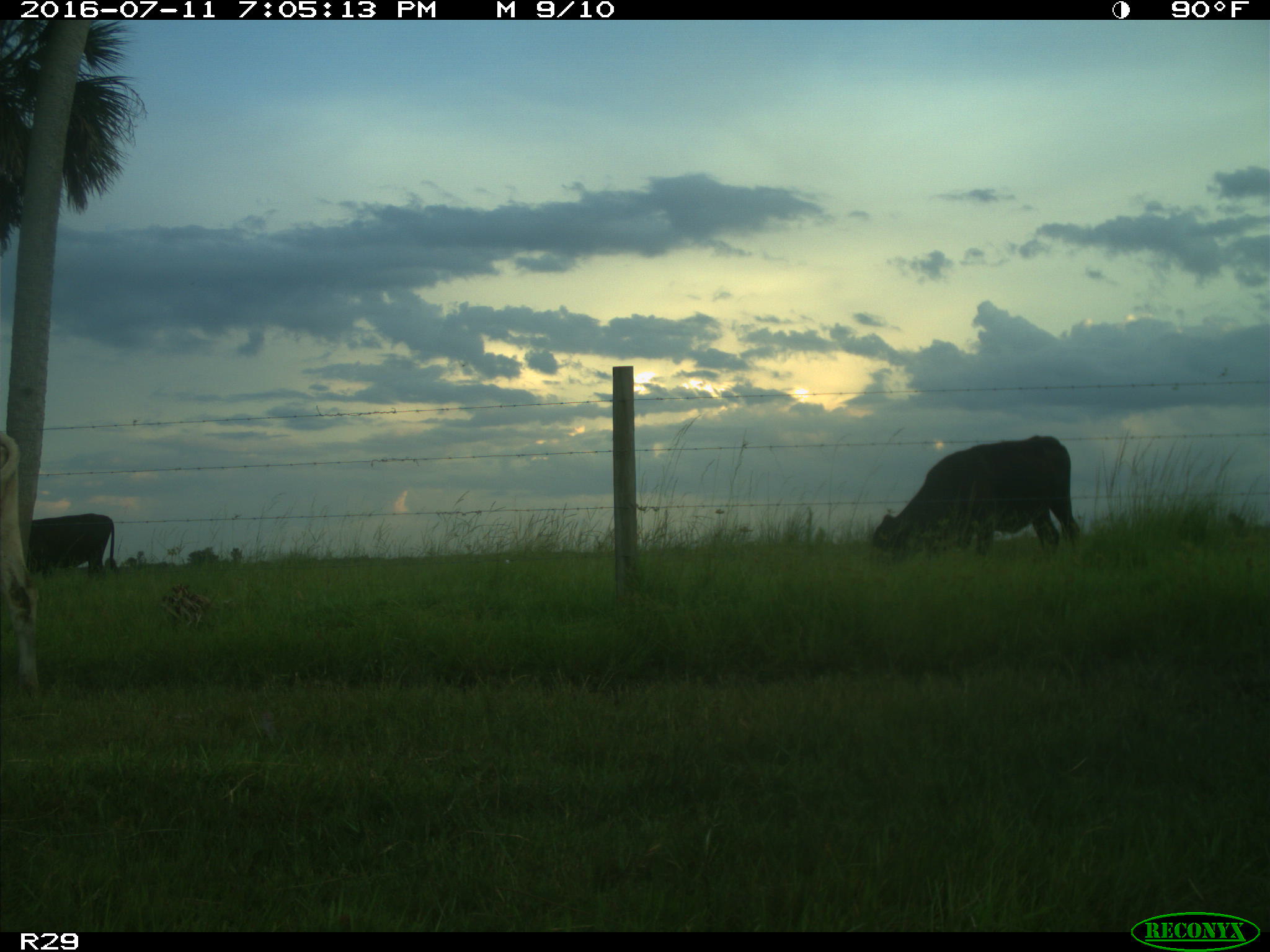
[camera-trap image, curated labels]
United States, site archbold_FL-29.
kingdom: Animalia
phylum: Chordata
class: Mammalia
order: Artiodactyla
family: Bovidae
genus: Bos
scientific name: Bos taurus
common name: domestic cow